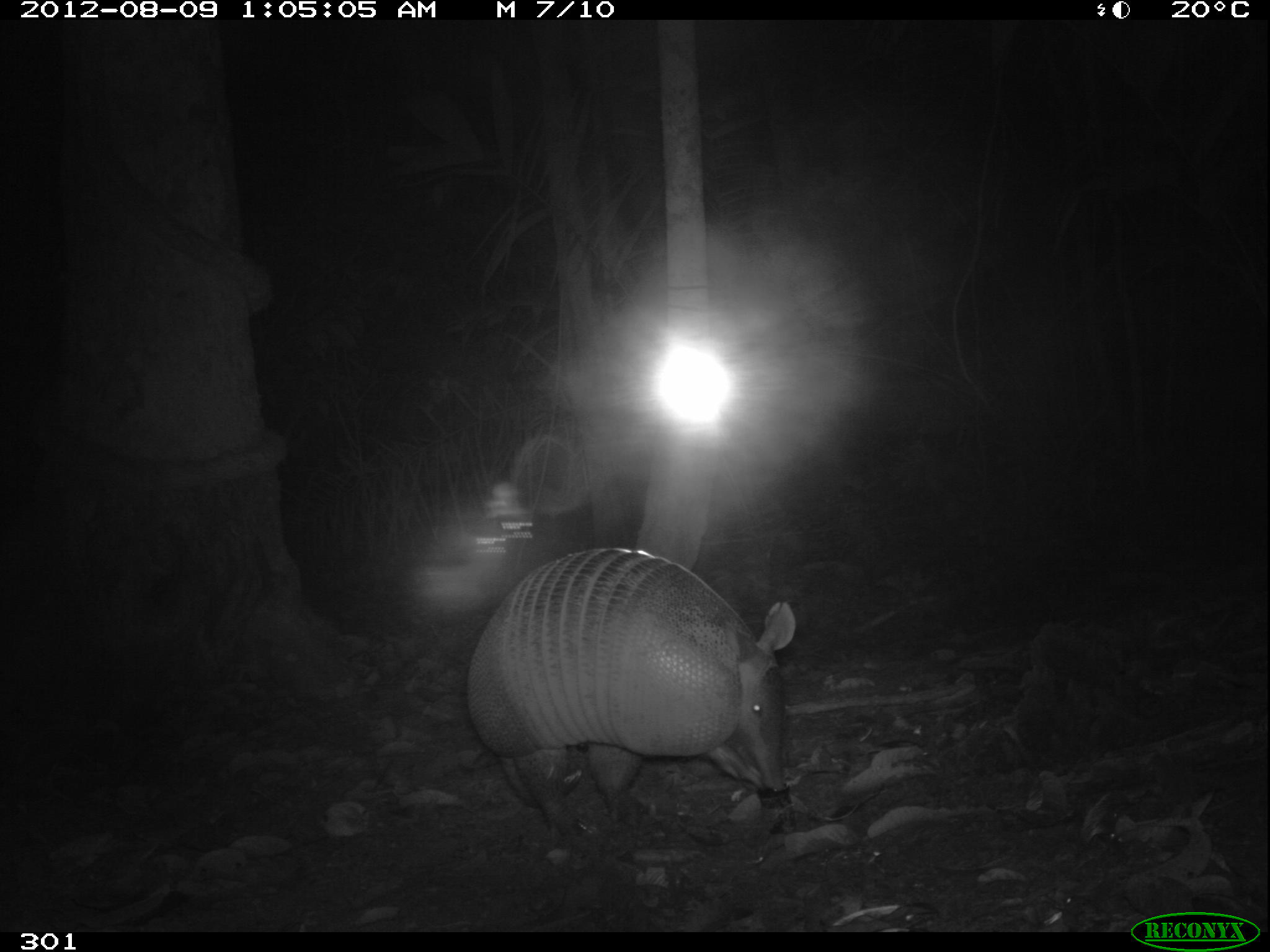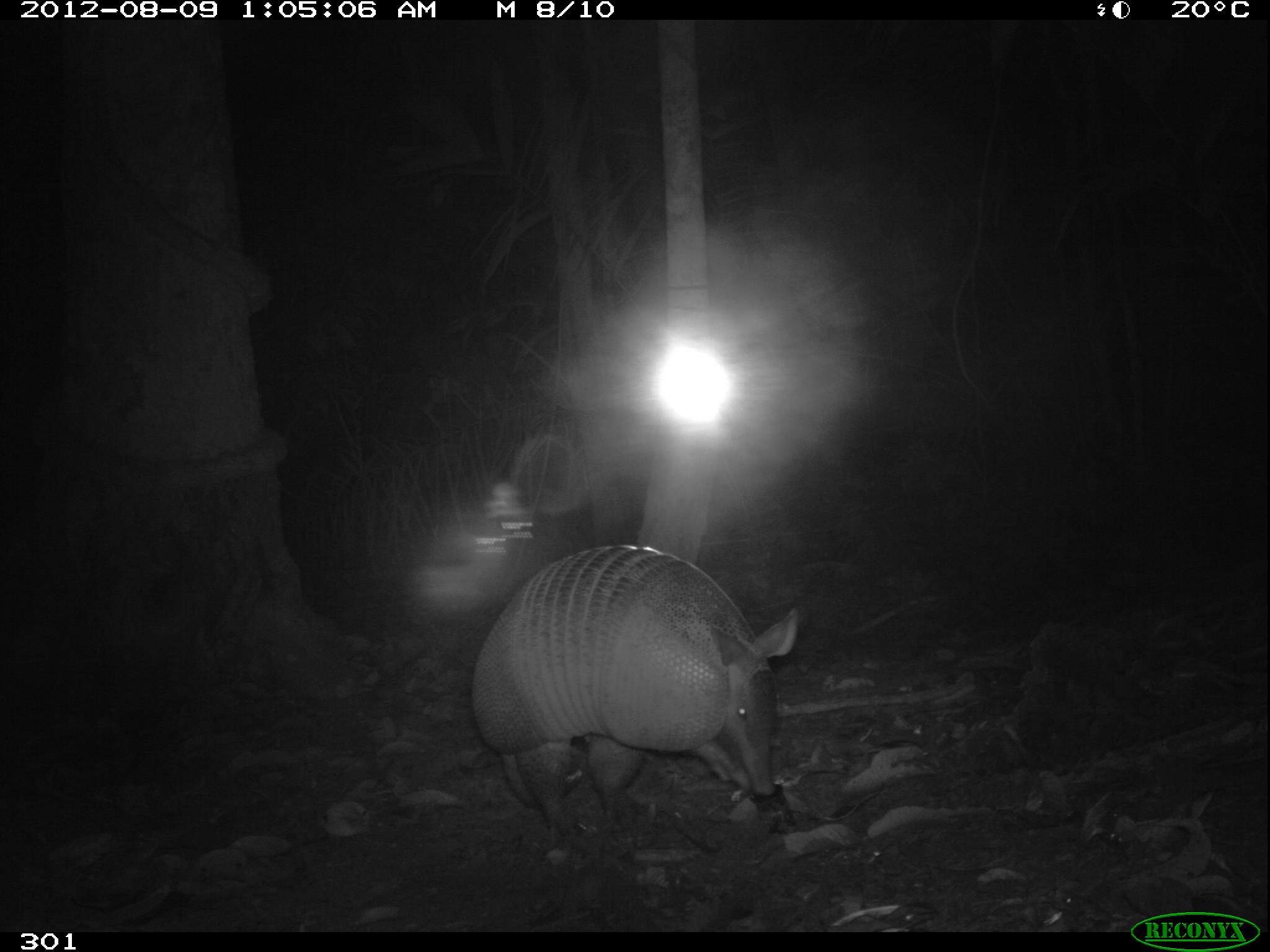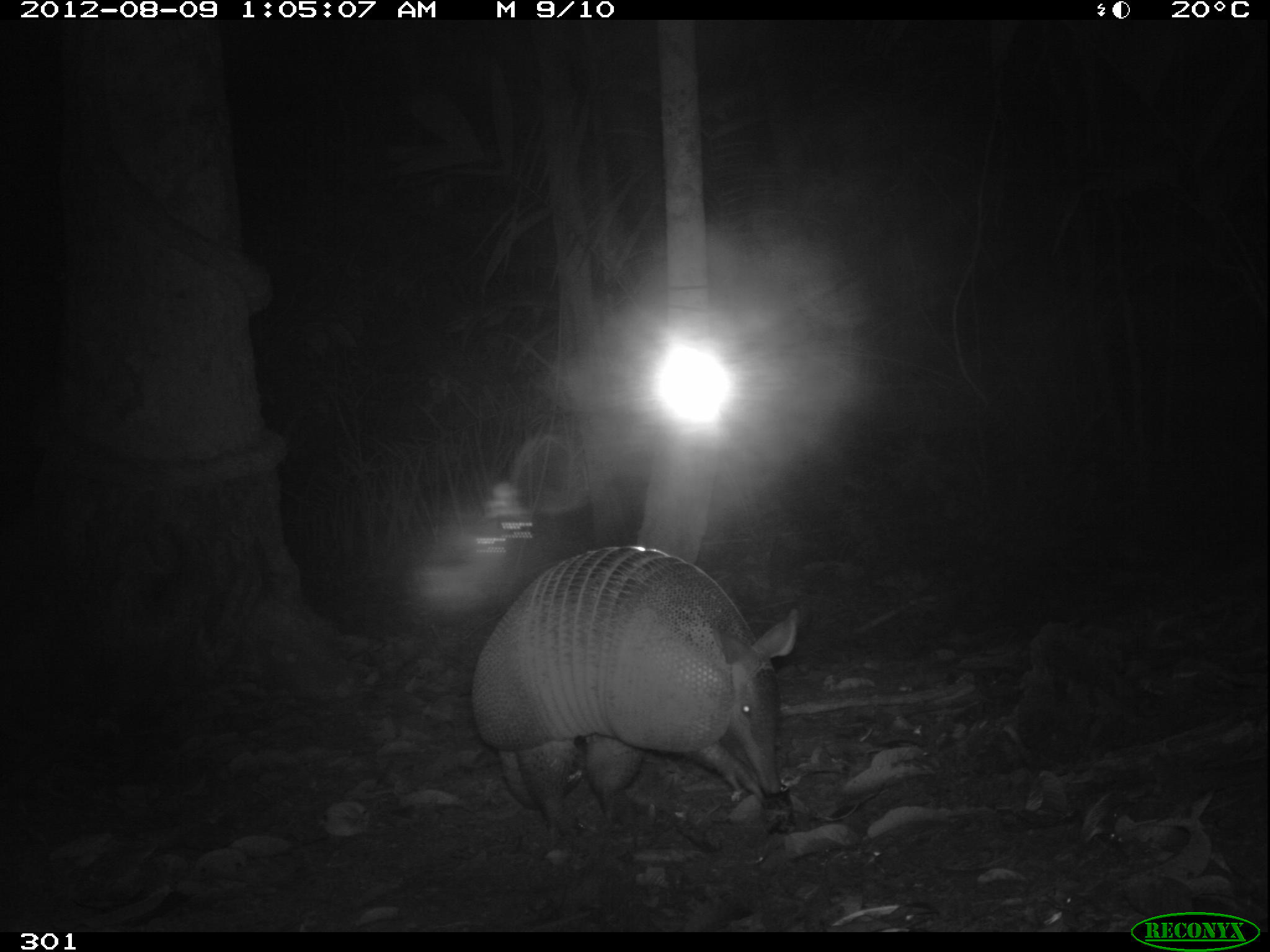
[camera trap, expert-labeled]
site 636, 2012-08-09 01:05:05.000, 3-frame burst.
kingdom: Animalia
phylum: Chordata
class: Mammalia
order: Cingulata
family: Dasypodidae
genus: Dasypus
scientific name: Dasypus kappleri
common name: greater long-nosed armadillo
Dasypus kappleri (greater long-nosed armadillo).